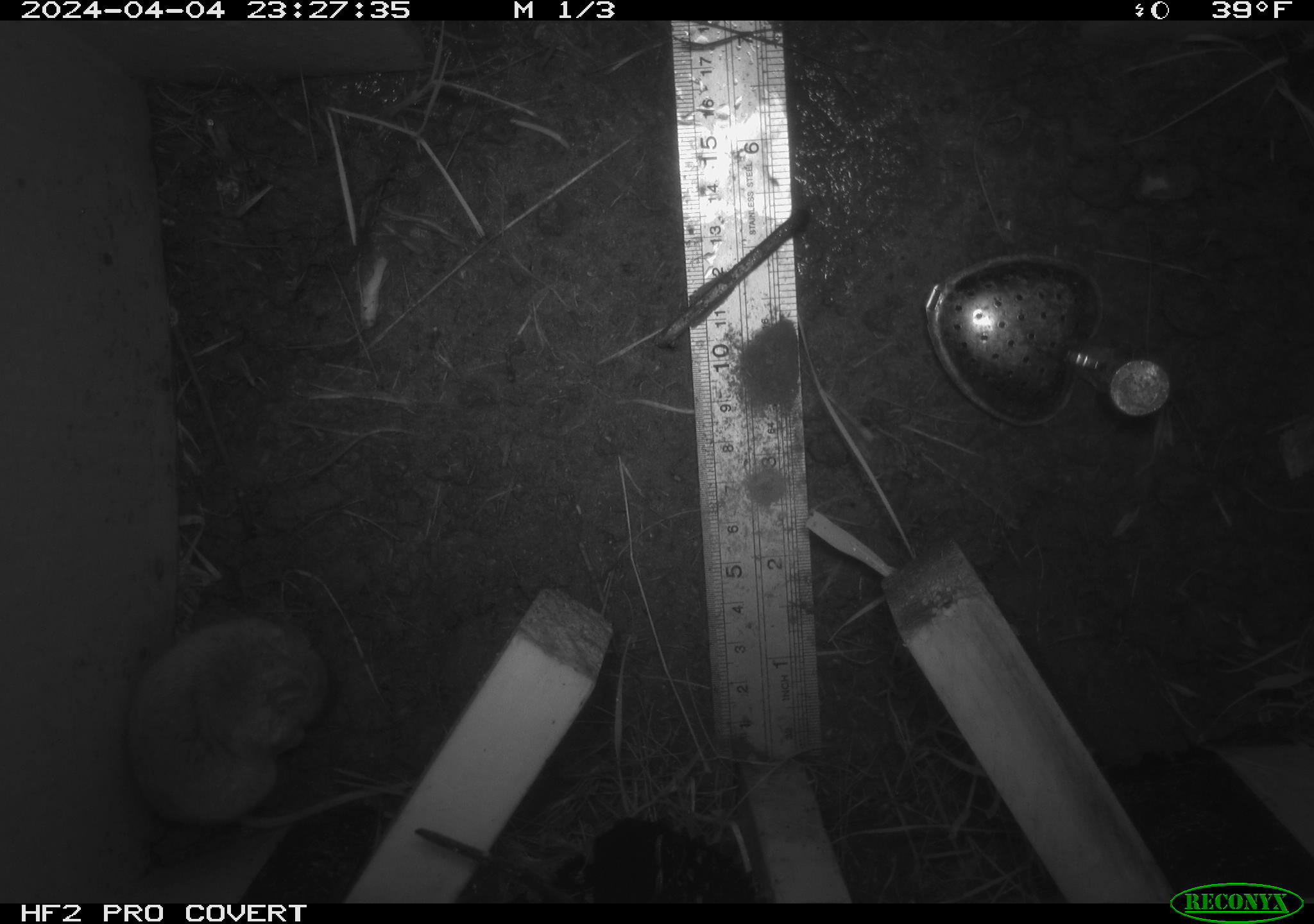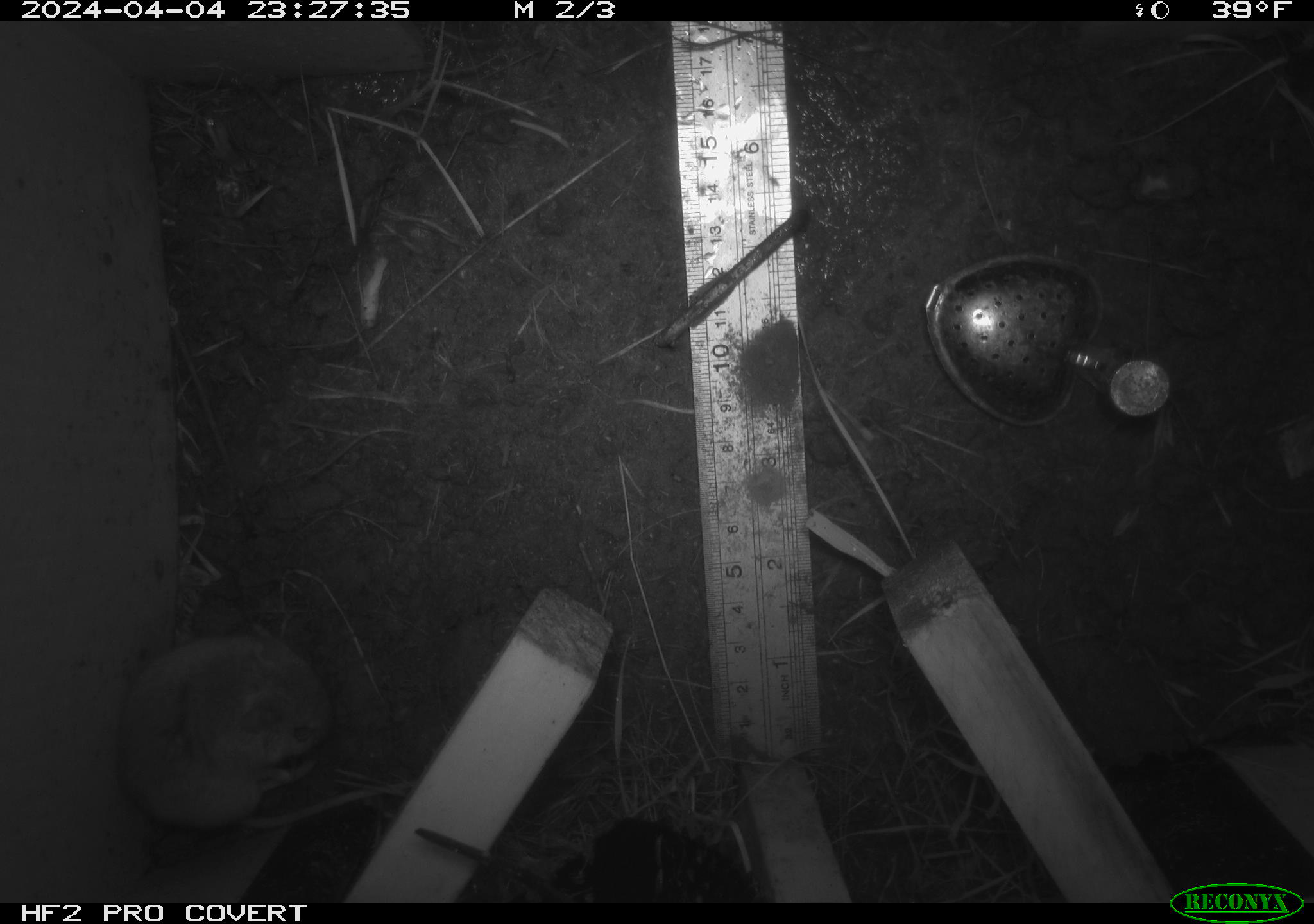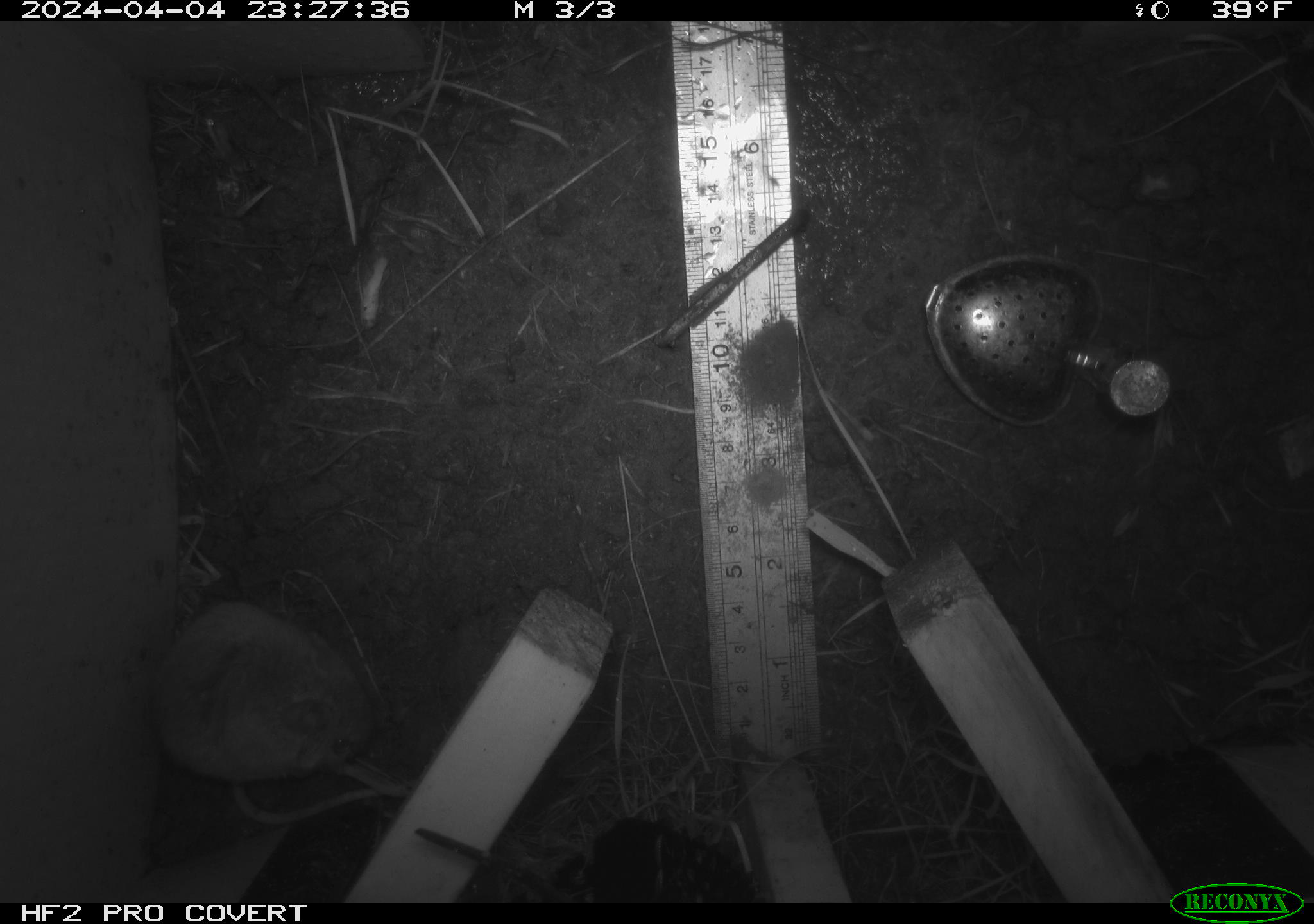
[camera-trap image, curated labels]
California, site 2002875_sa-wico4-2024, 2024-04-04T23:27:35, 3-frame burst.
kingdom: Animalia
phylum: Chordata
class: Mammalia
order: Rodentia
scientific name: Rodentia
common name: rodent